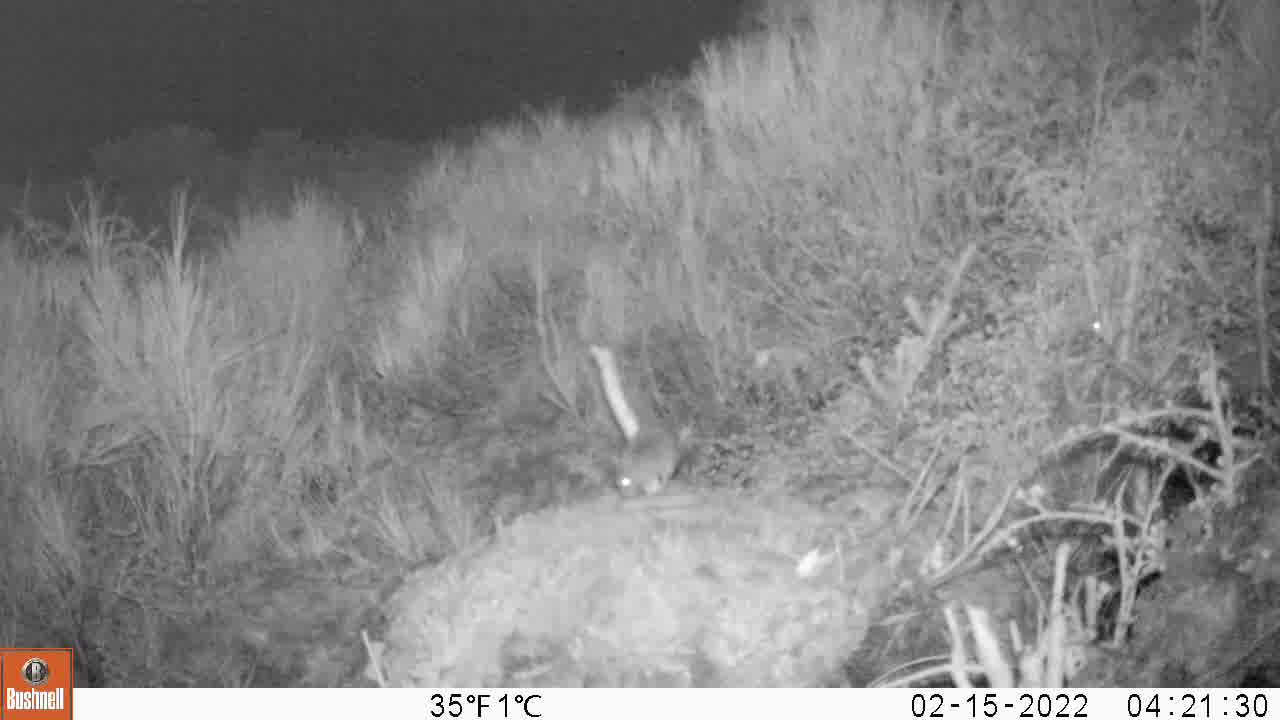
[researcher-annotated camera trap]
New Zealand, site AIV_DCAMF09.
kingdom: Animalia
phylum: Chordata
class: Mammalia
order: Rodentia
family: Muridae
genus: Mus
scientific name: Mus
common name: mouse